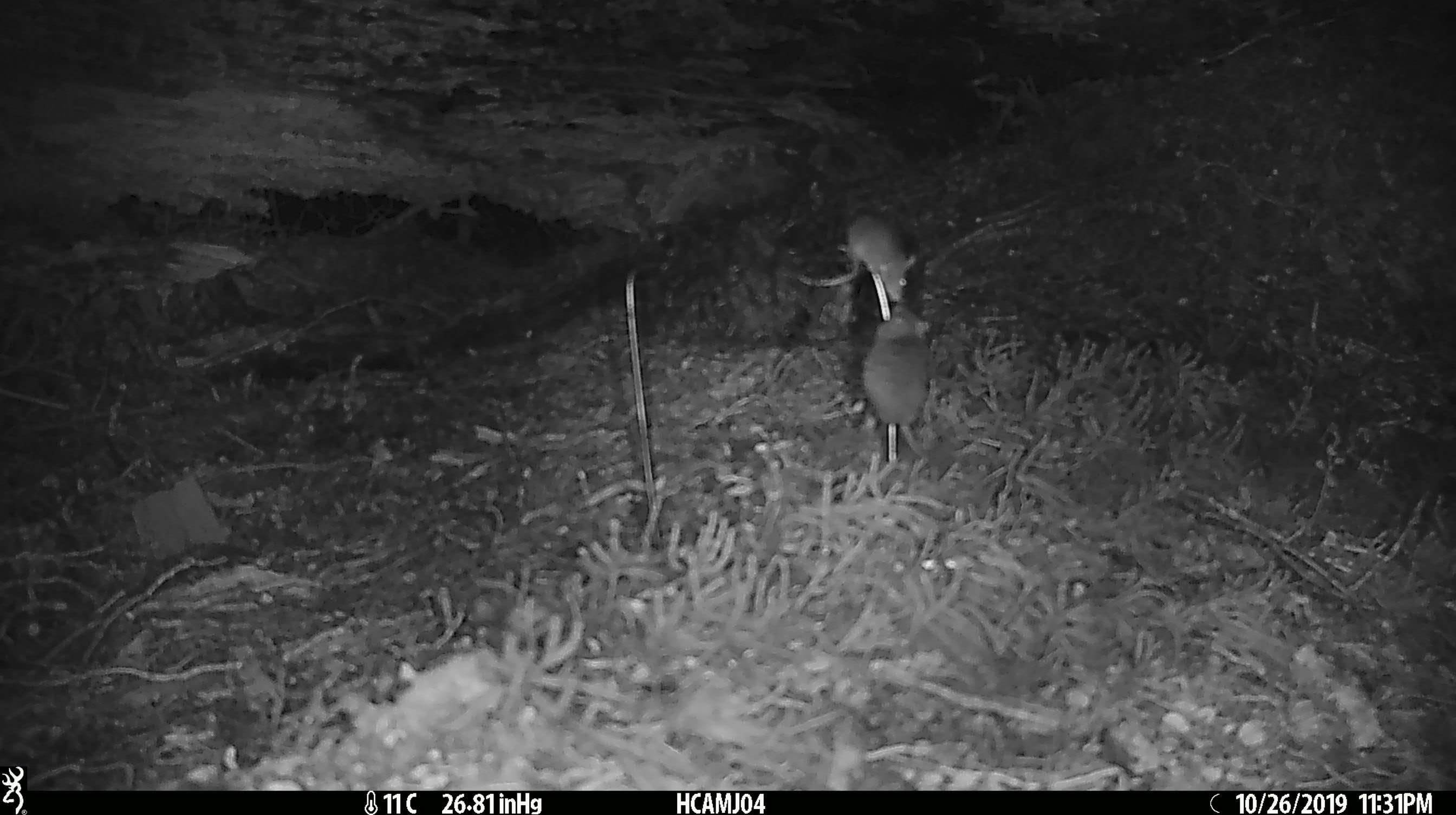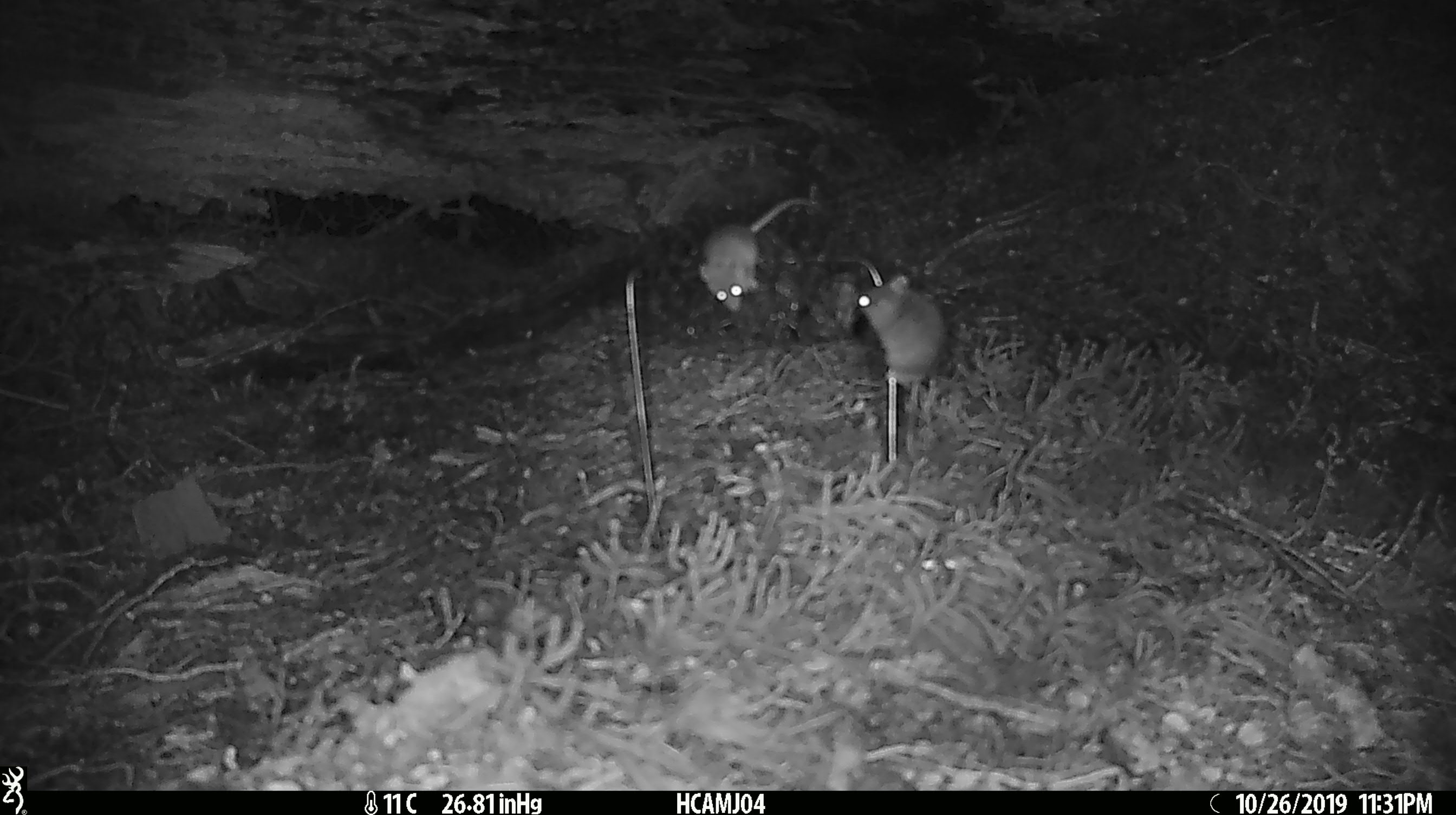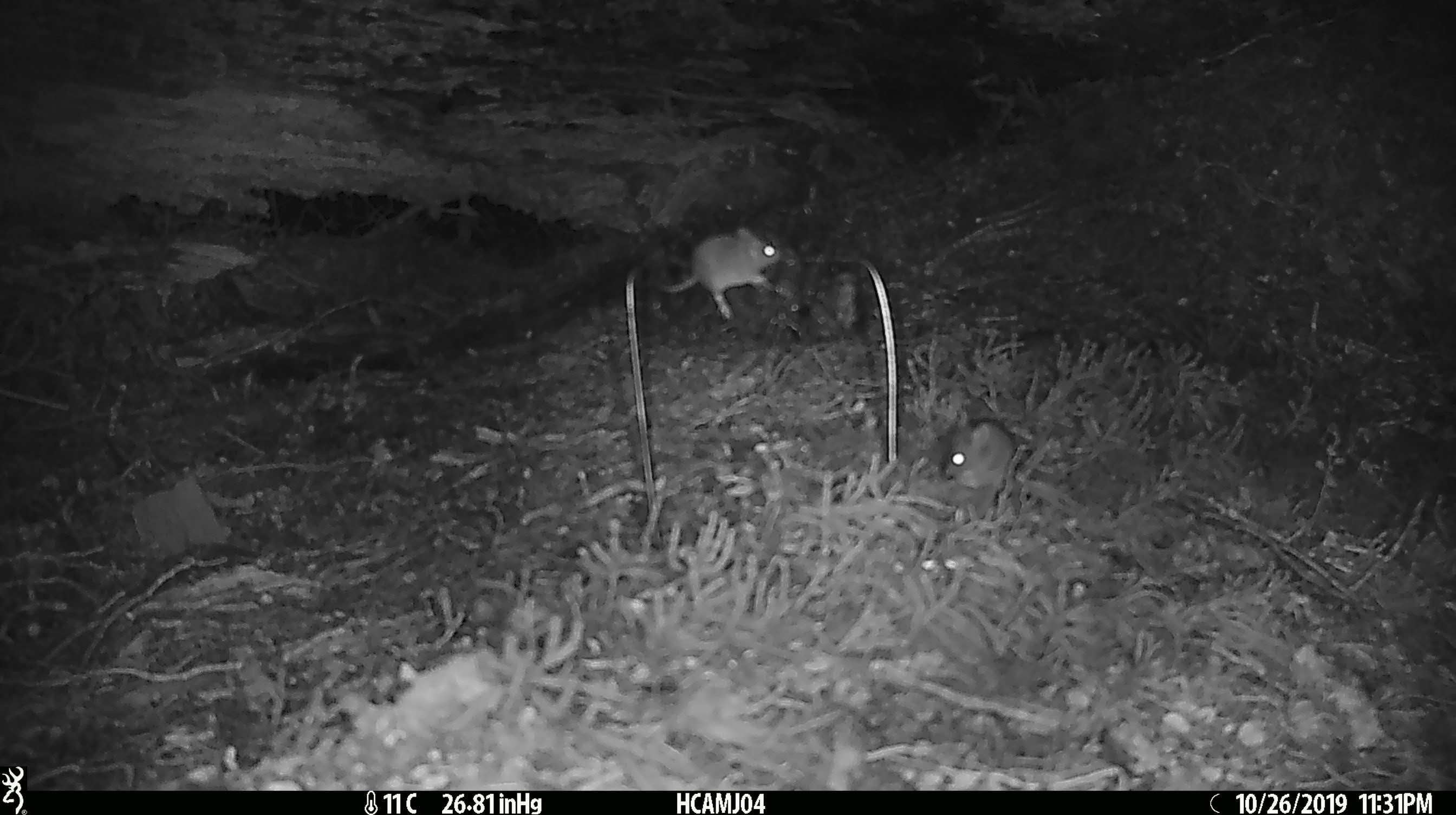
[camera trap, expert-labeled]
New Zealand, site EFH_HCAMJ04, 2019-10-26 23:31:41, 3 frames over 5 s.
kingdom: Animalia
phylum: Chordata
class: Mammalia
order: Rodentia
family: Muridae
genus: Mus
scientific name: Mus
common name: mouse